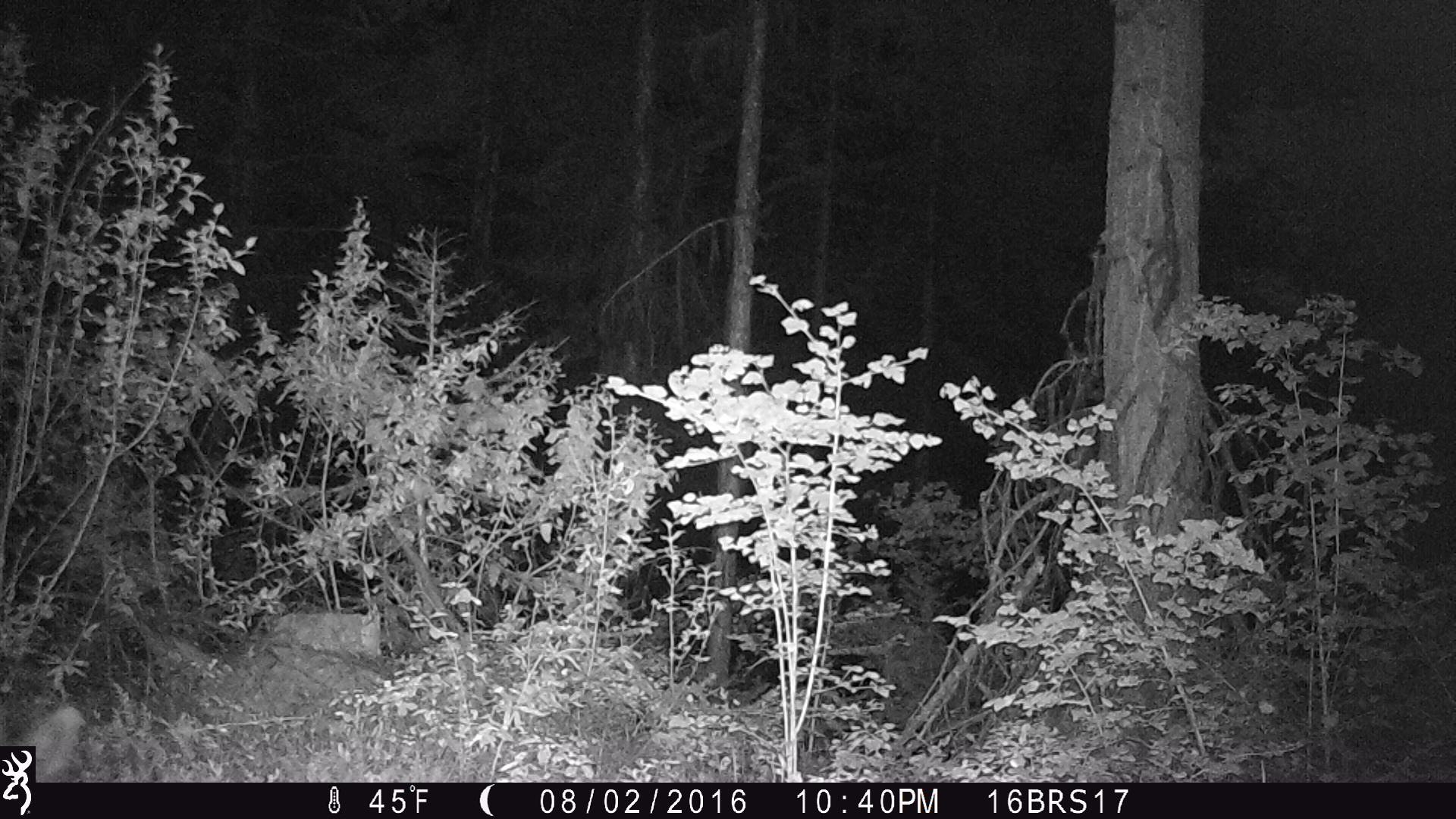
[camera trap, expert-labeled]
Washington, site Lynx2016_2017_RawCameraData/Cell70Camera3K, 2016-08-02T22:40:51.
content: unidentified animal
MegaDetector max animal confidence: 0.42